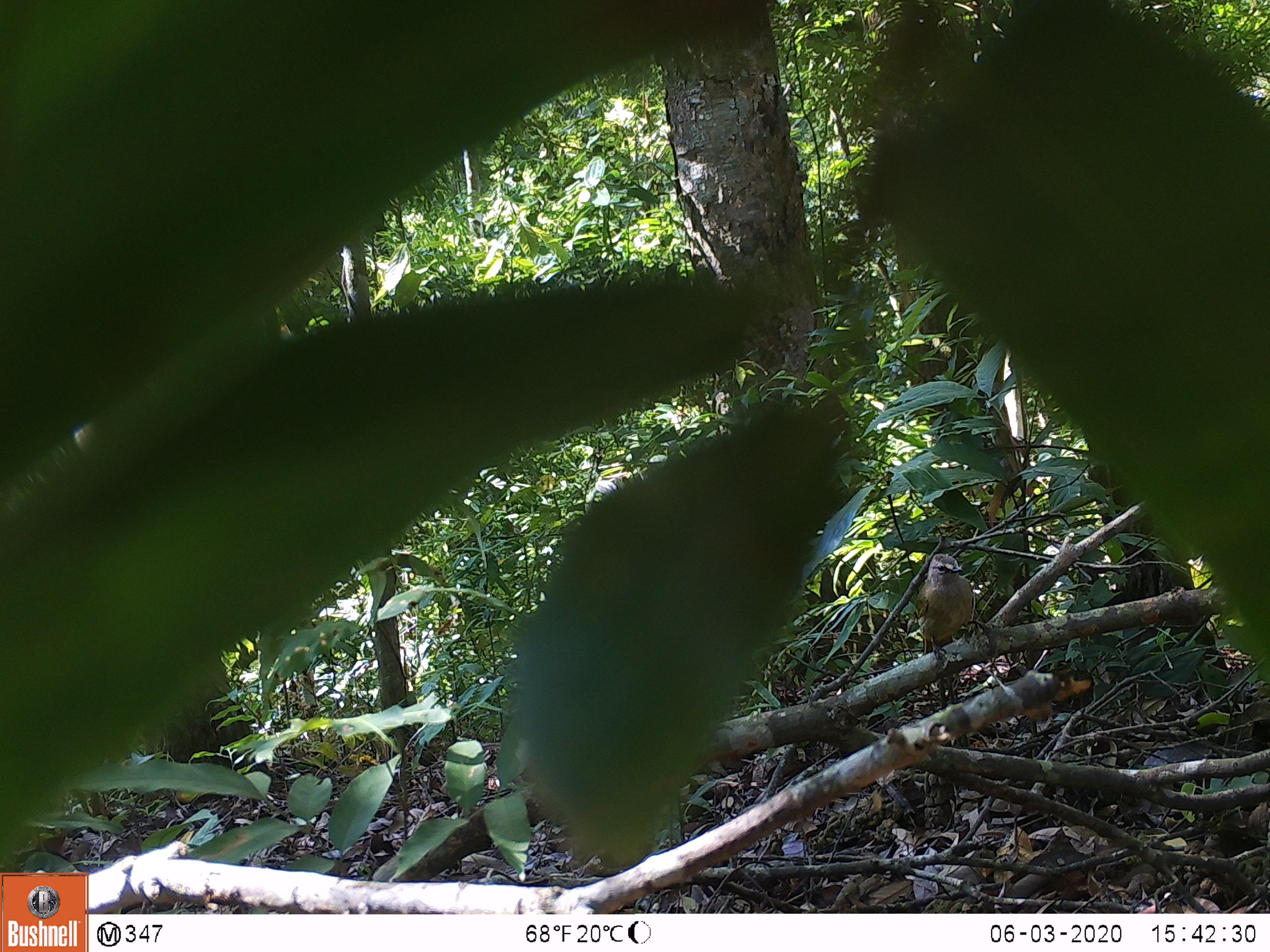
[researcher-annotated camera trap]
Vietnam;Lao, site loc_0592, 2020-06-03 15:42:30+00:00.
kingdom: Animalia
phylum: Chordata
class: Aves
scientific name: Aves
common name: bird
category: unidentified bird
Unidentified bird (bird) (Aves). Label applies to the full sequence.